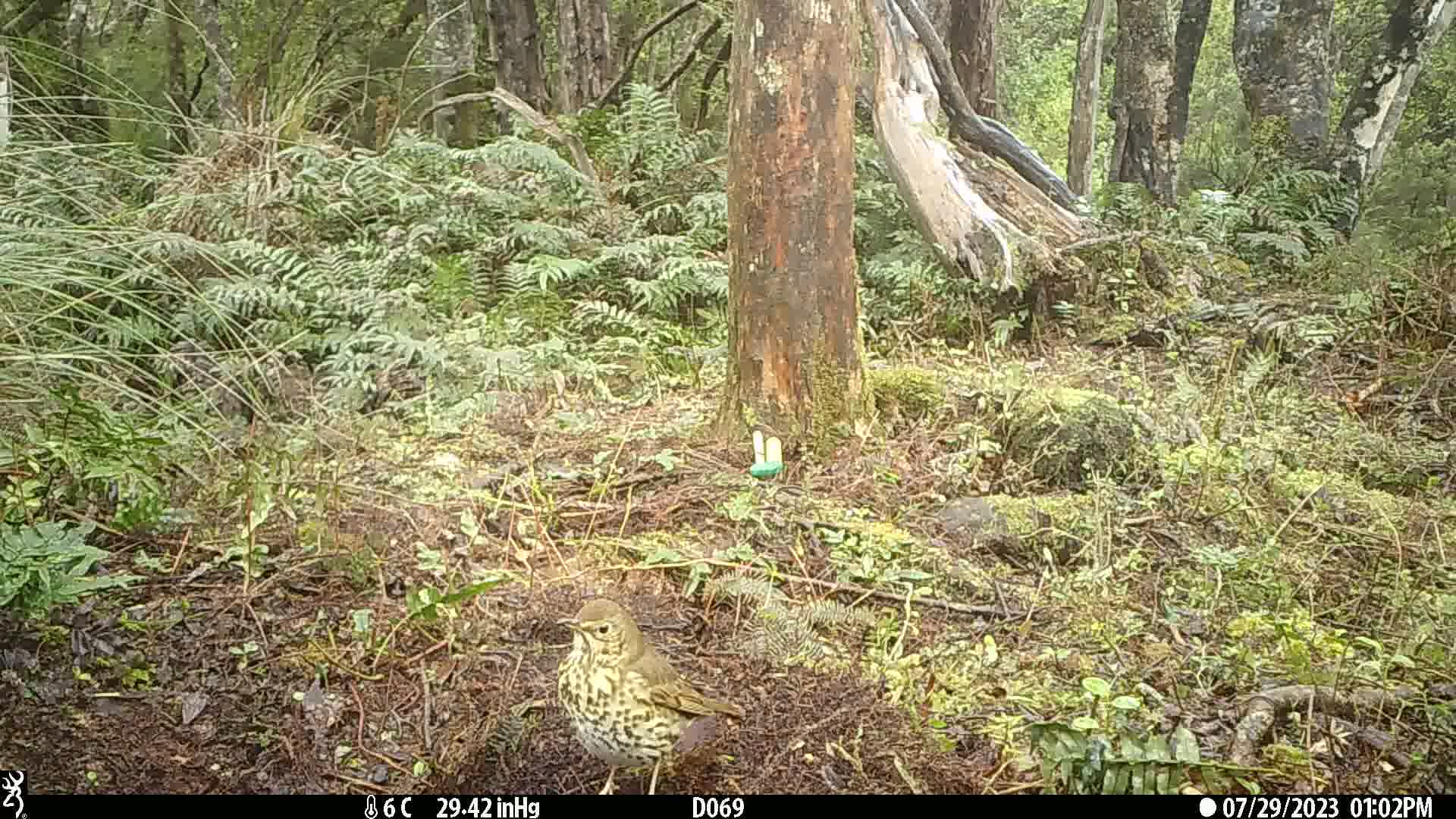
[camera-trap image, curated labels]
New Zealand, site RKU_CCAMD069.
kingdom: Animalia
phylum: Chordata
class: Aves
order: Passeriformes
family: Turdidae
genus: Turdus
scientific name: Turdus philomelos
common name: song thrush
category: thrush